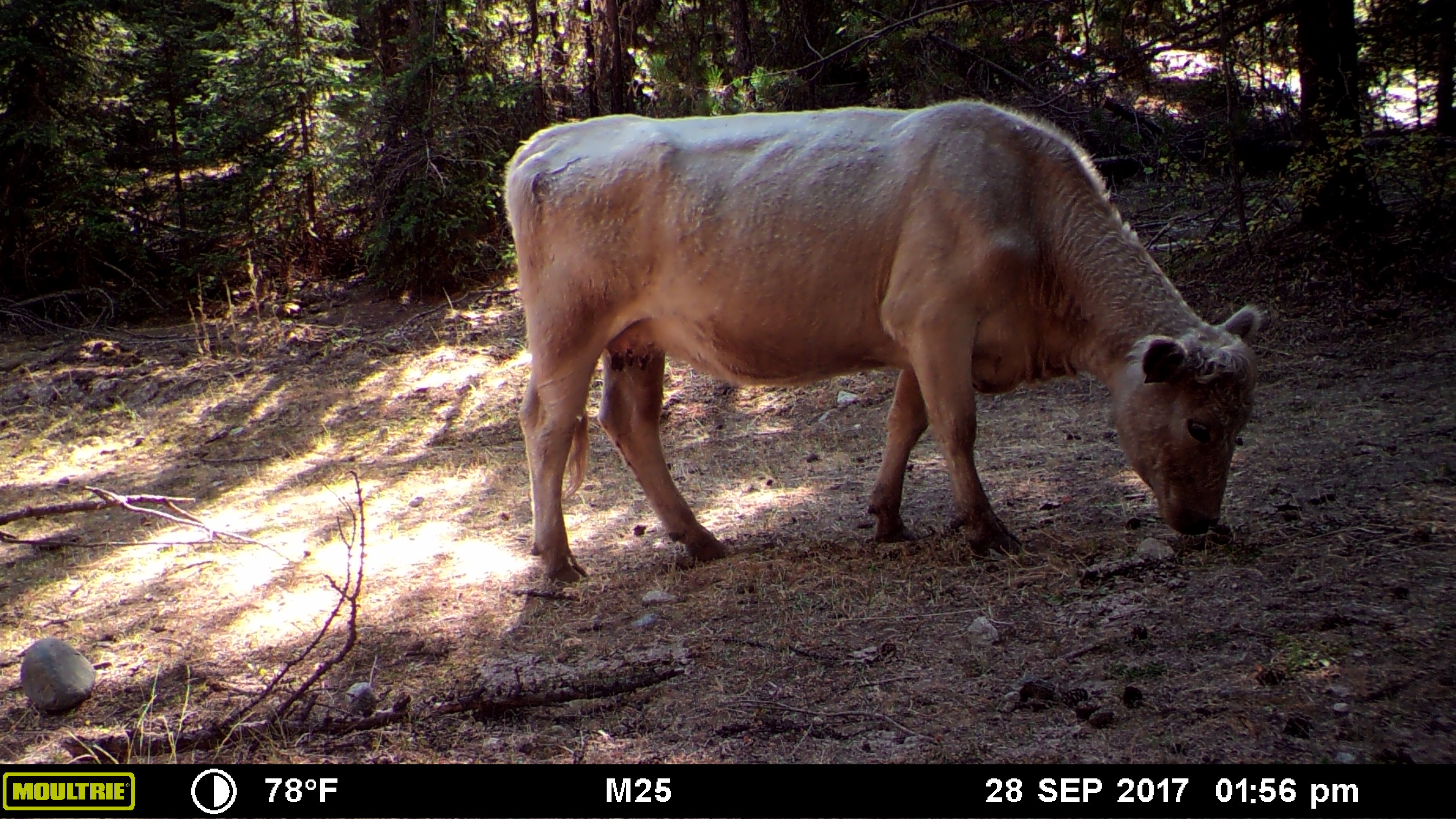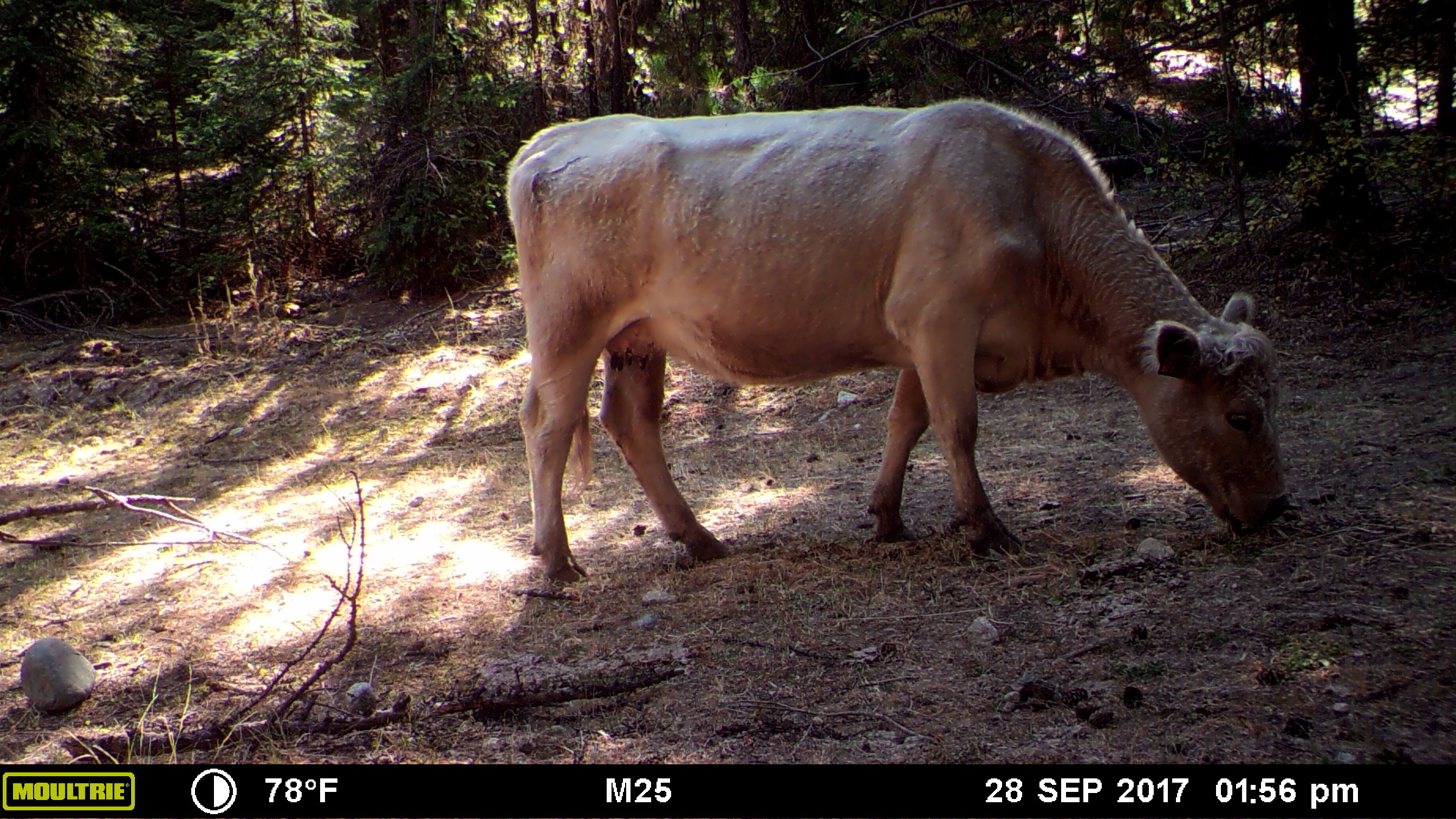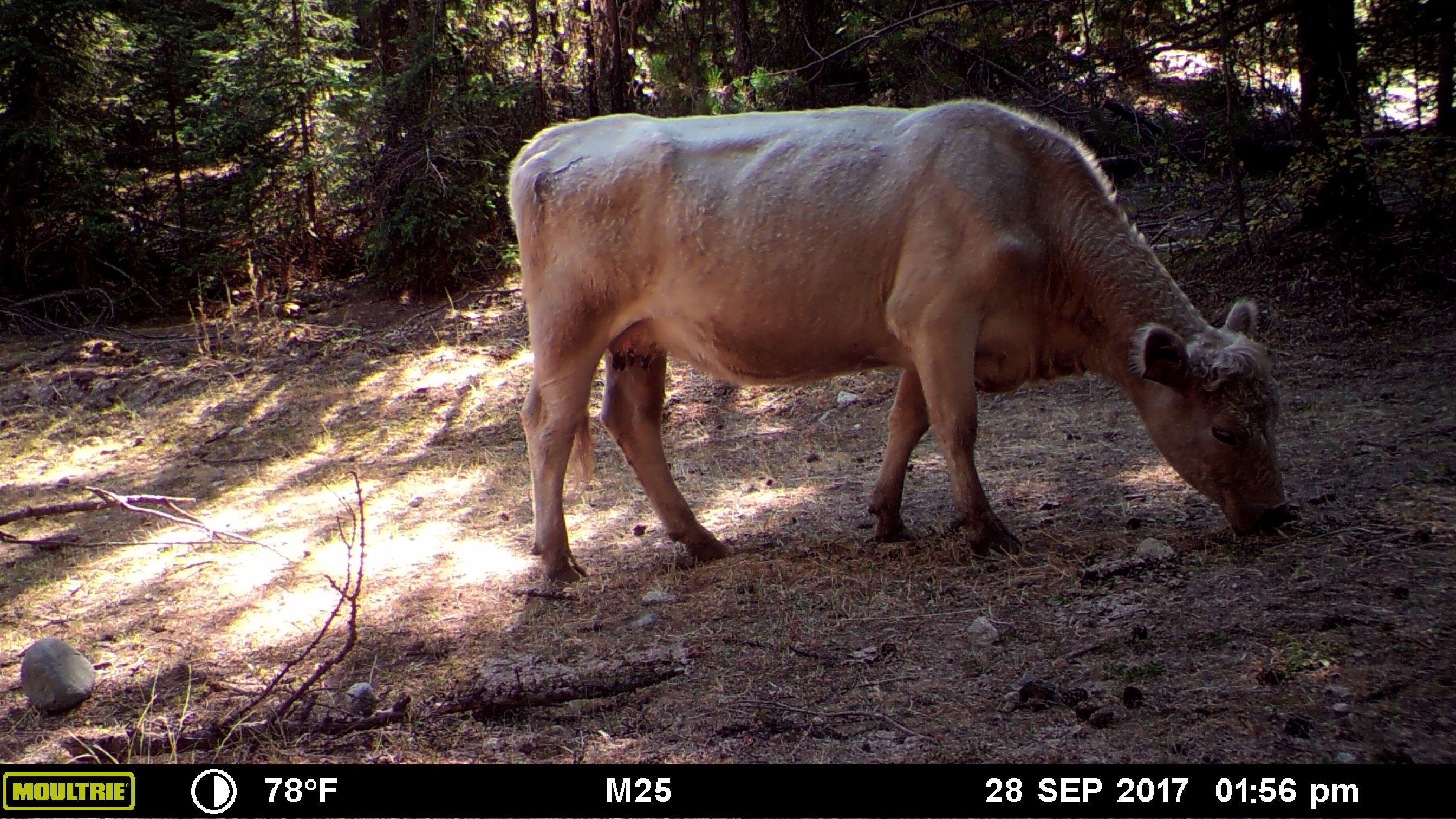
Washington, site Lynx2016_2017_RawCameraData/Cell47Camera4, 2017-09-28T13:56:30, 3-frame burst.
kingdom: Animalia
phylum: Chordata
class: Mammalia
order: Artiodactyla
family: Bovidae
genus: Bos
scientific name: Bos taurus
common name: domestic cattle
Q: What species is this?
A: Domestic cattle (Bos taurus).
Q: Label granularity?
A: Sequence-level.